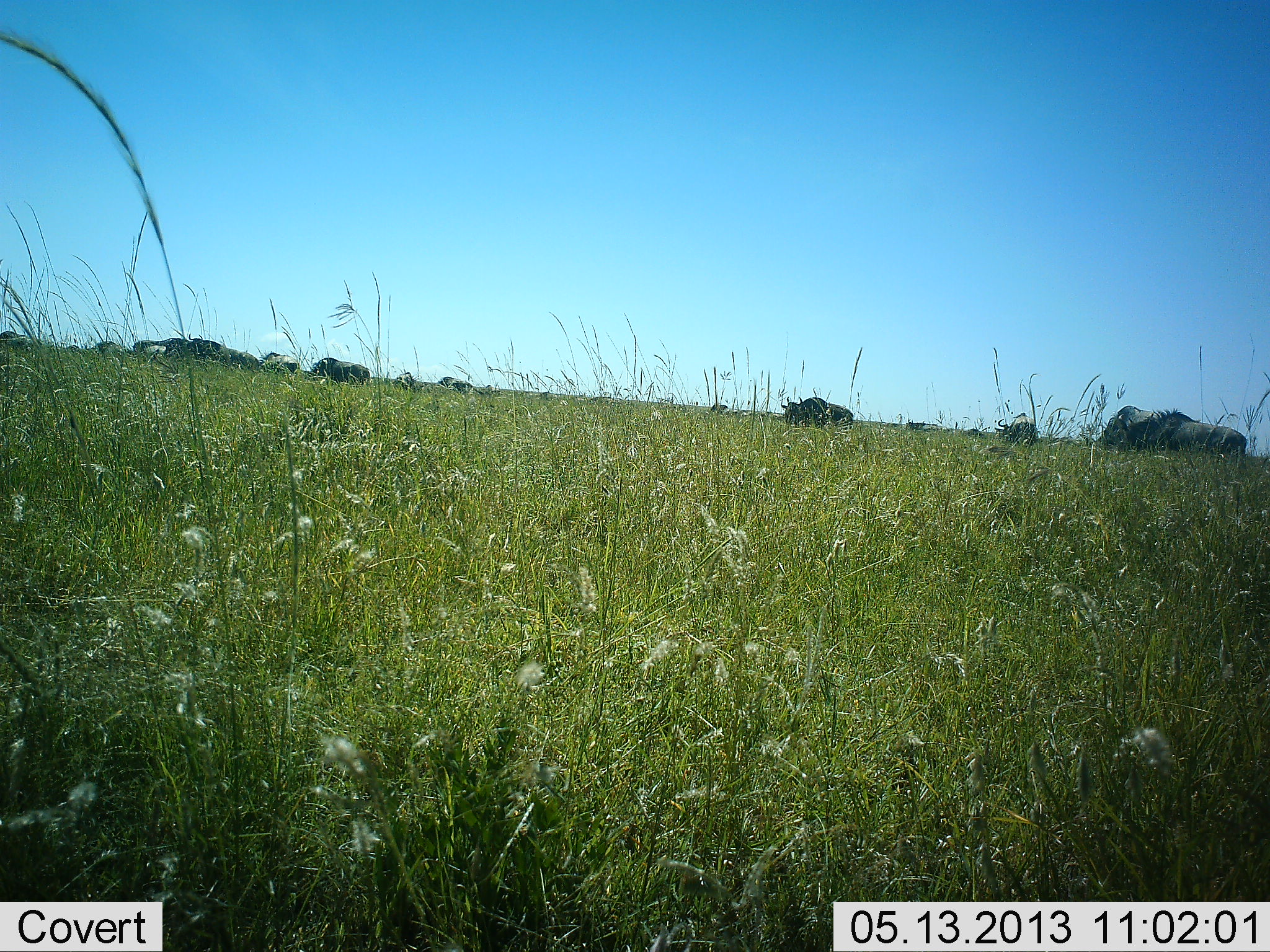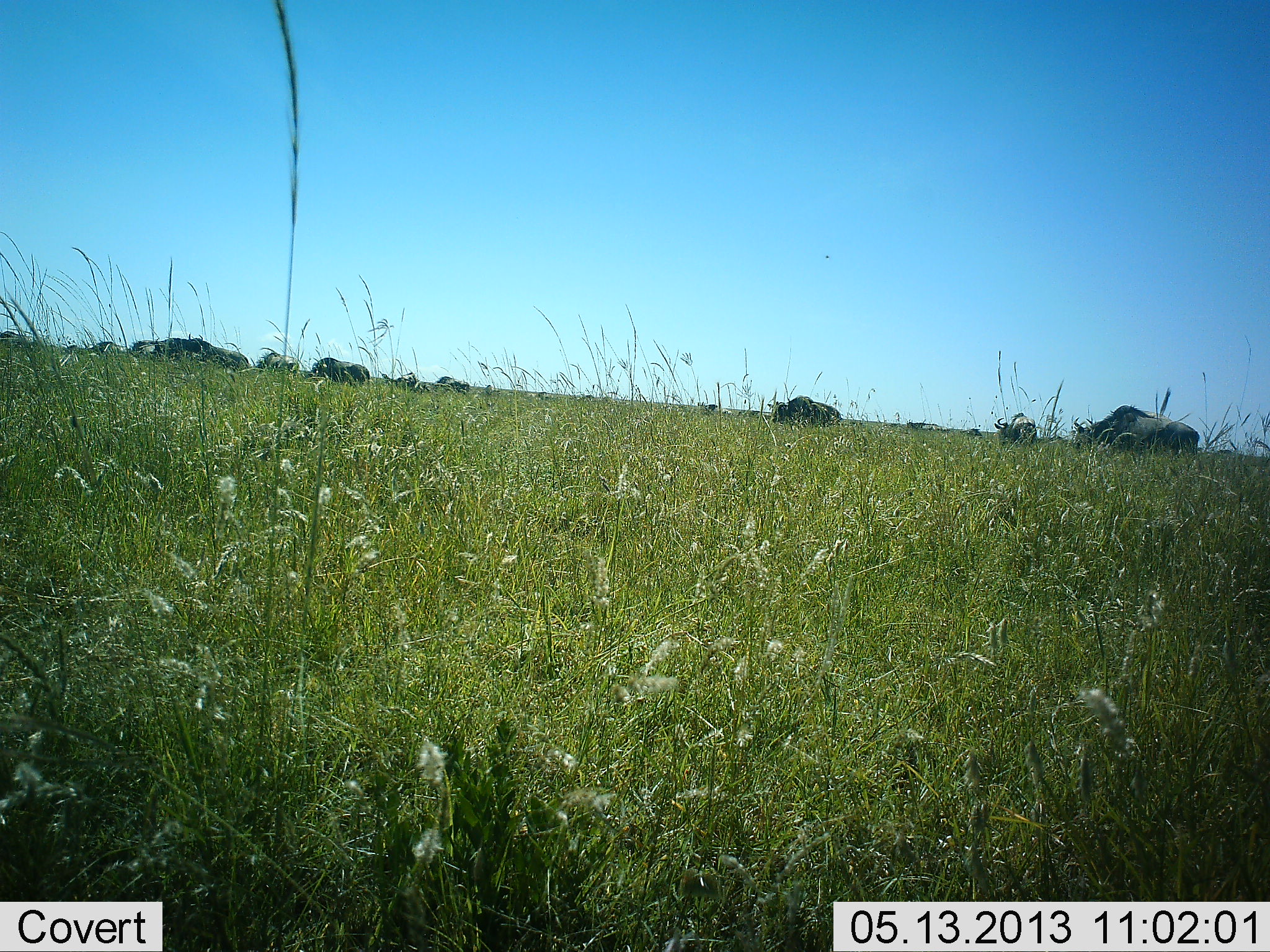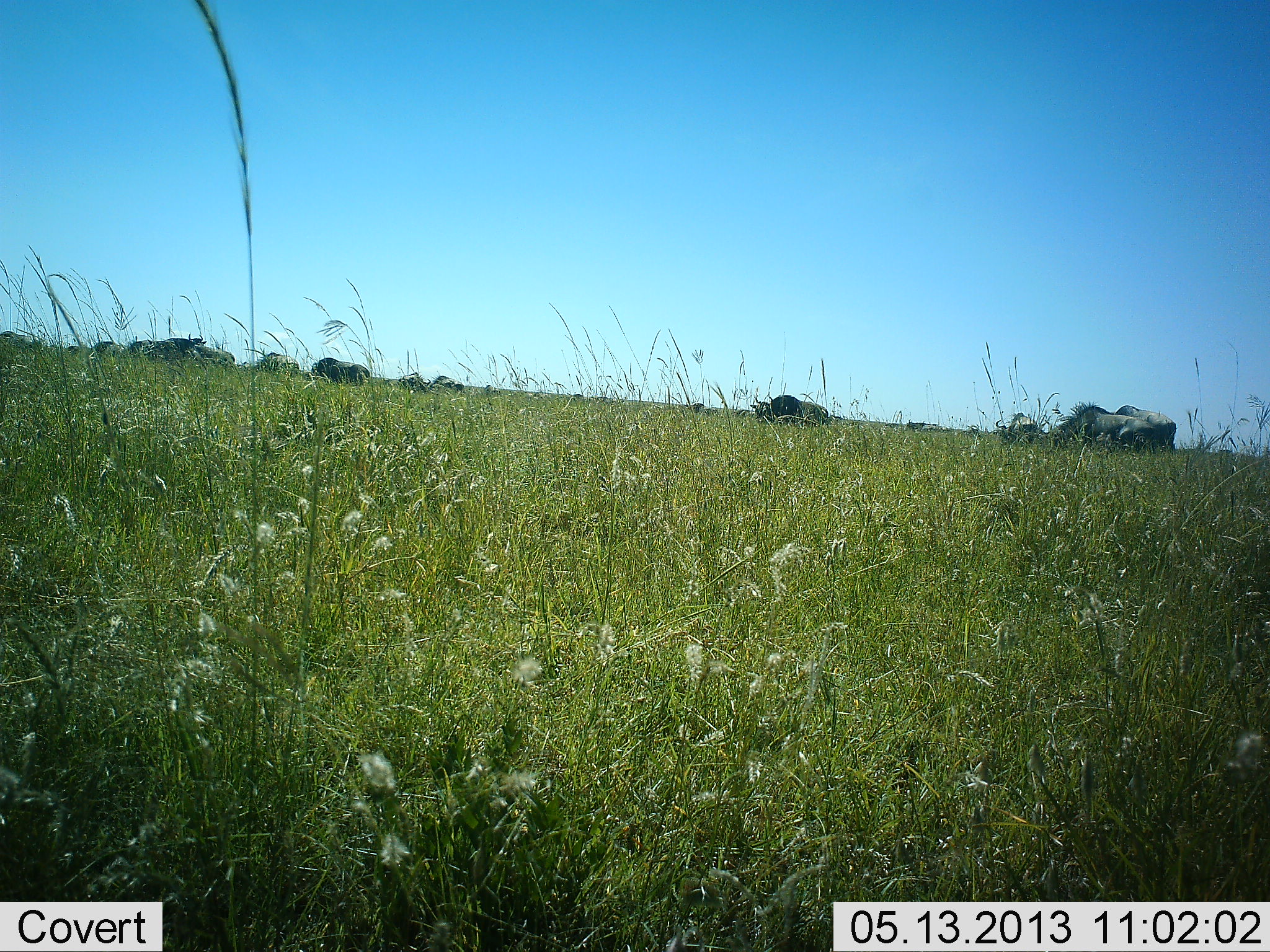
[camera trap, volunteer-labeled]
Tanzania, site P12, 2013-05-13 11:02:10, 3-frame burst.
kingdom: Animalia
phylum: Chordata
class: Mammalia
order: Artiodactyla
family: Bovidae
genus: Connochaetes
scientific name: Connochaetes taurinus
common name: blue wildebeest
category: wildebeest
Wildebeest (blue wildebeest) (Connochaetes taurinus), count 11-50. Behavior (volunteer vote fractions): standing 13%, resting 0%, moving 80%, interacting 0%. Young present (vote fraction): 0%. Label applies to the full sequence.